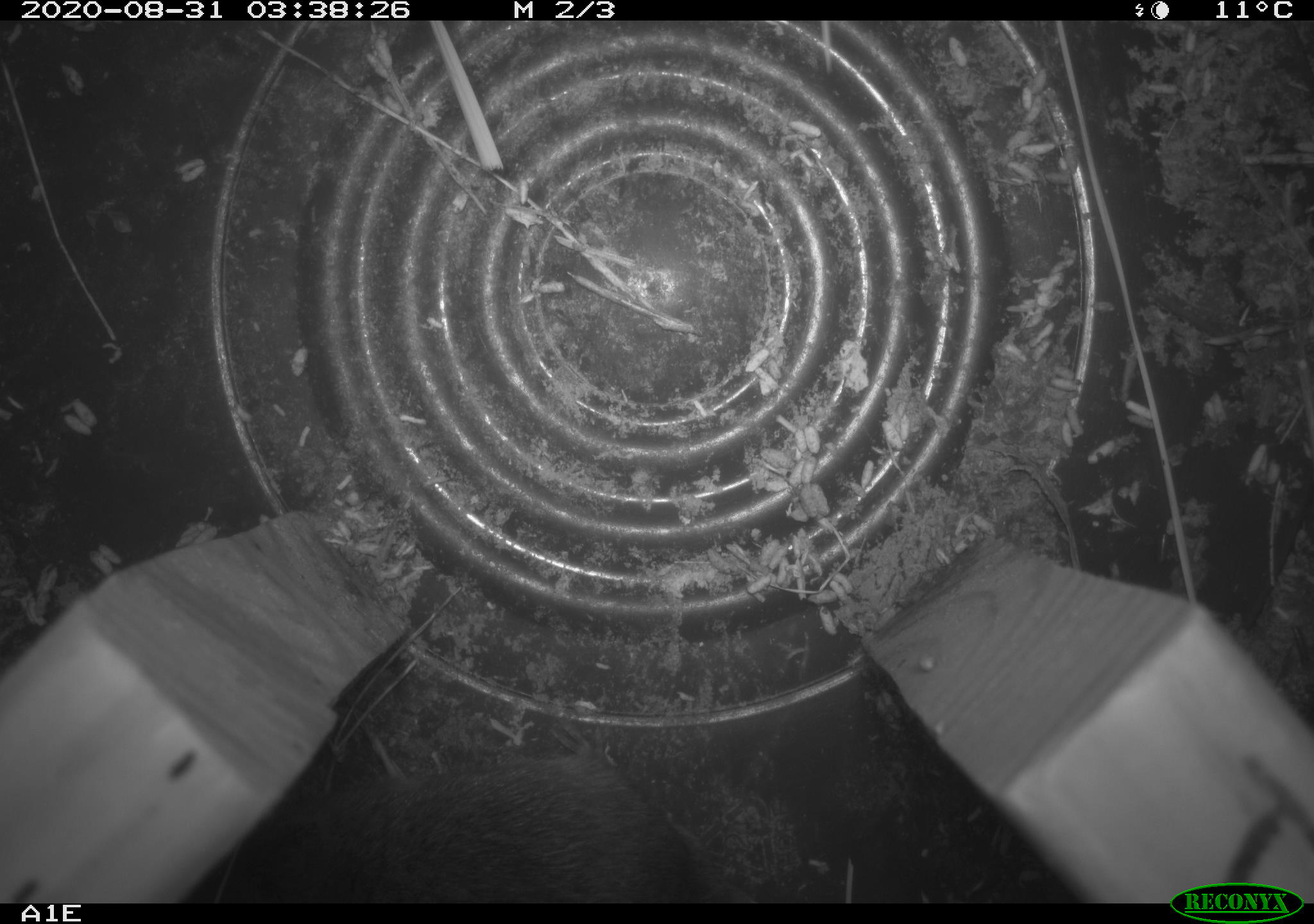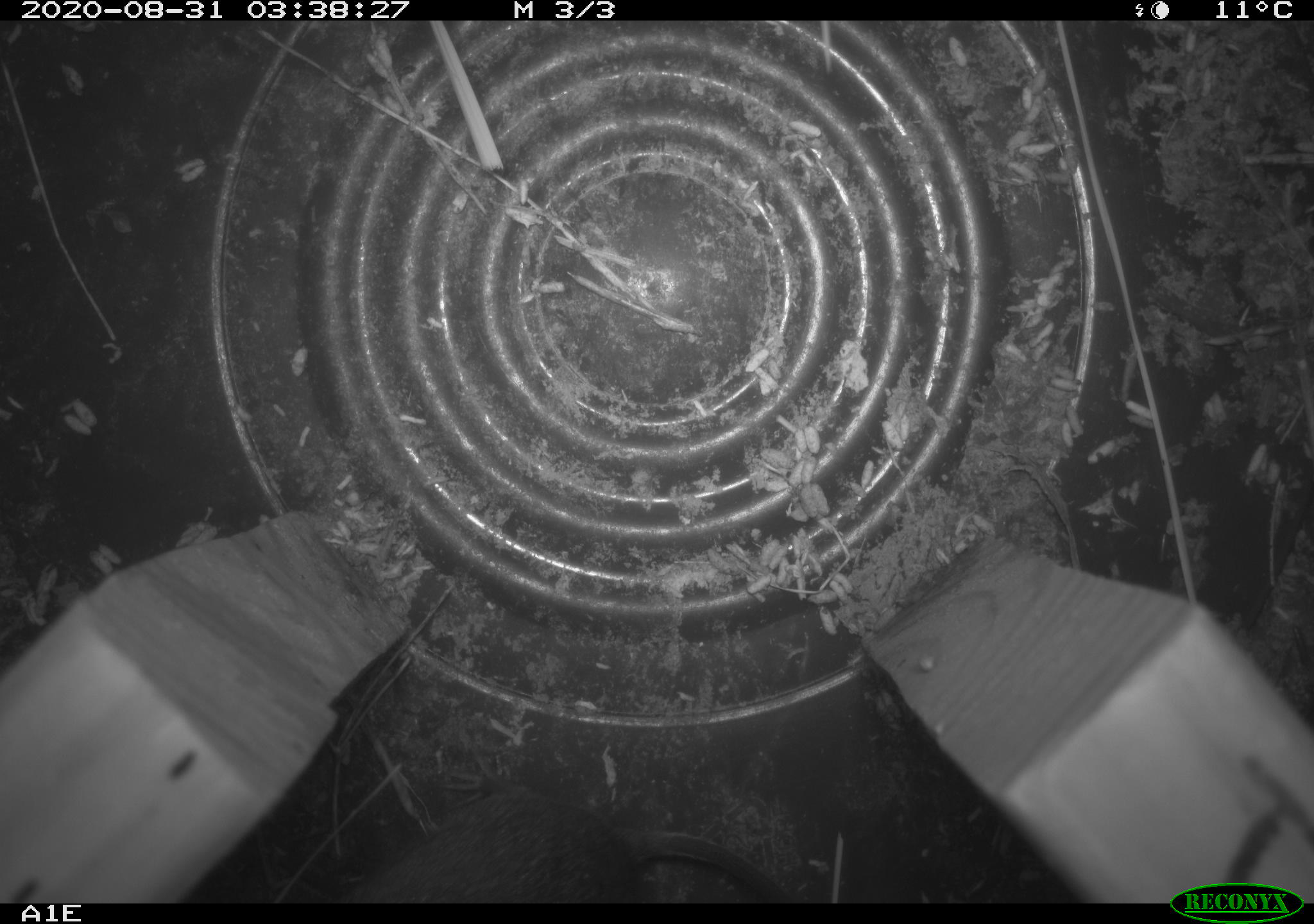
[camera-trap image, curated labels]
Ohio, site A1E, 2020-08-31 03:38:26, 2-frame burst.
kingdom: Animalia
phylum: Chordata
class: Mammalia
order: Rodentia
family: Cricetidae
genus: Microtus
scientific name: Microtus pennsylvanicus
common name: meadow vole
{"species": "meadow vole (Microtus pennsylvanicus)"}